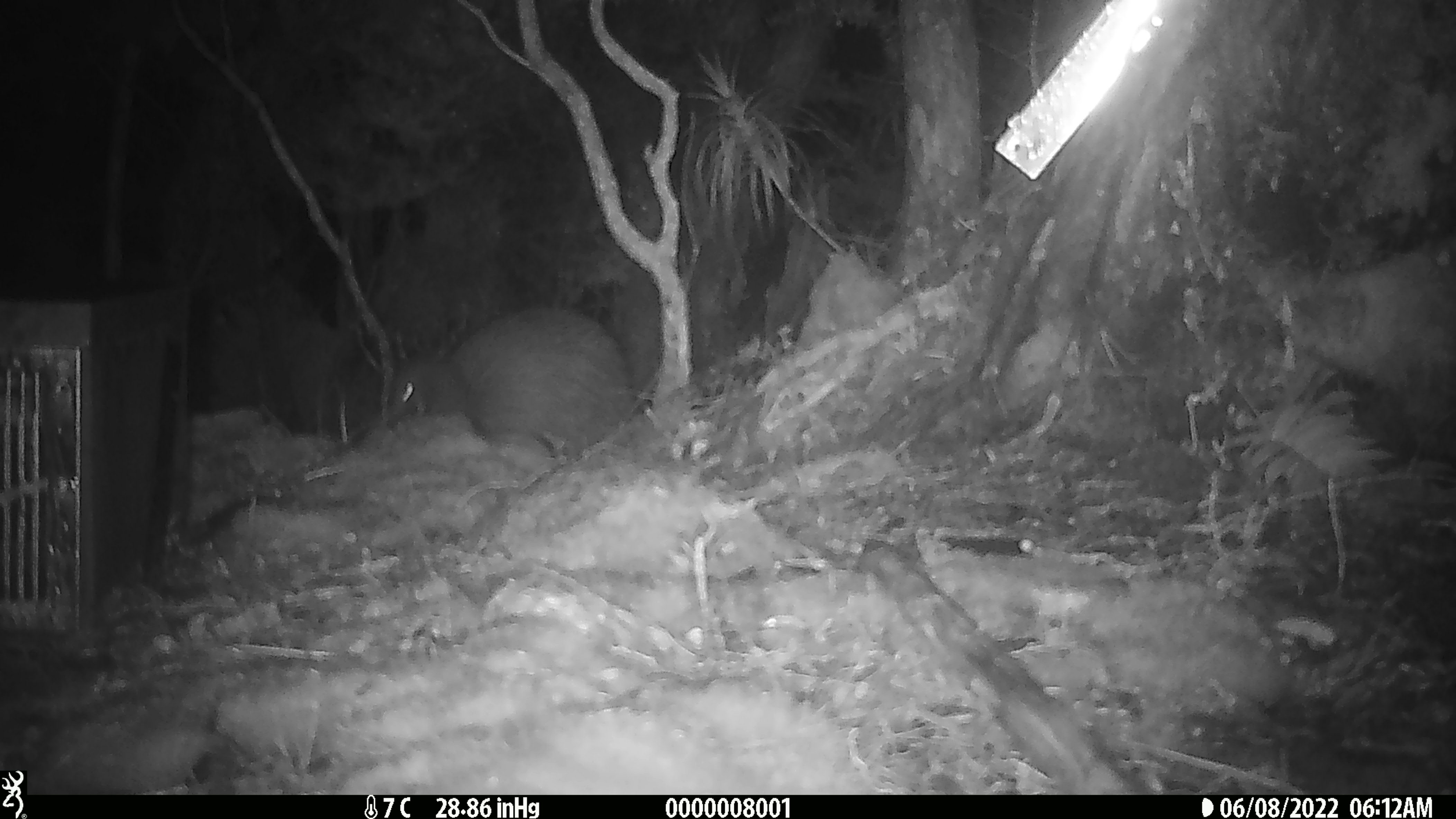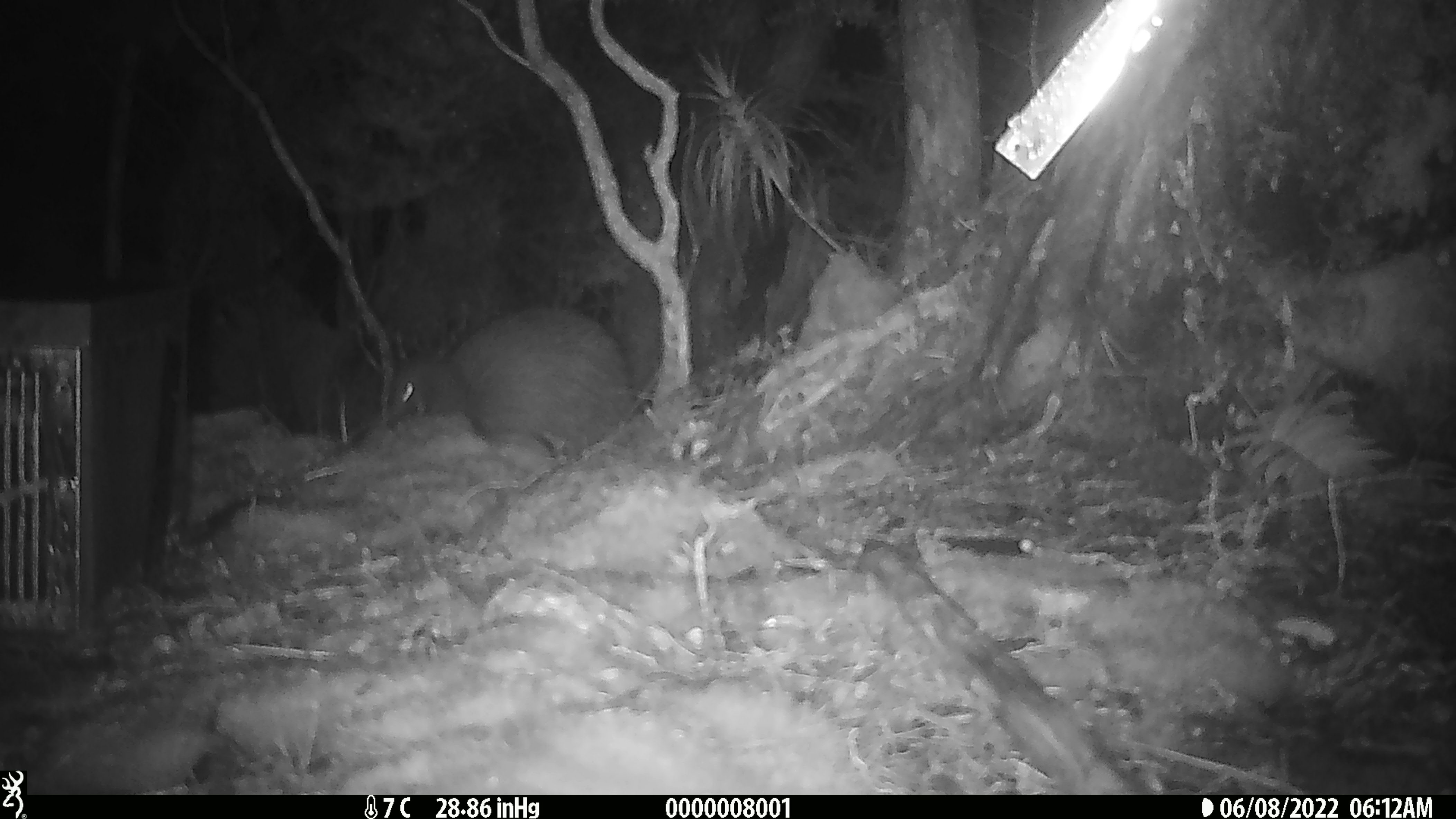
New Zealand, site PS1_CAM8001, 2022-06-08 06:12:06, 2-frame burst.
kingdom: Animalia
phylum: Chordata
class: Aves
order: Apterygiformes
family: Apterygidae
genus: Apteryx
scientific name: Apteryx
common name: kiwi